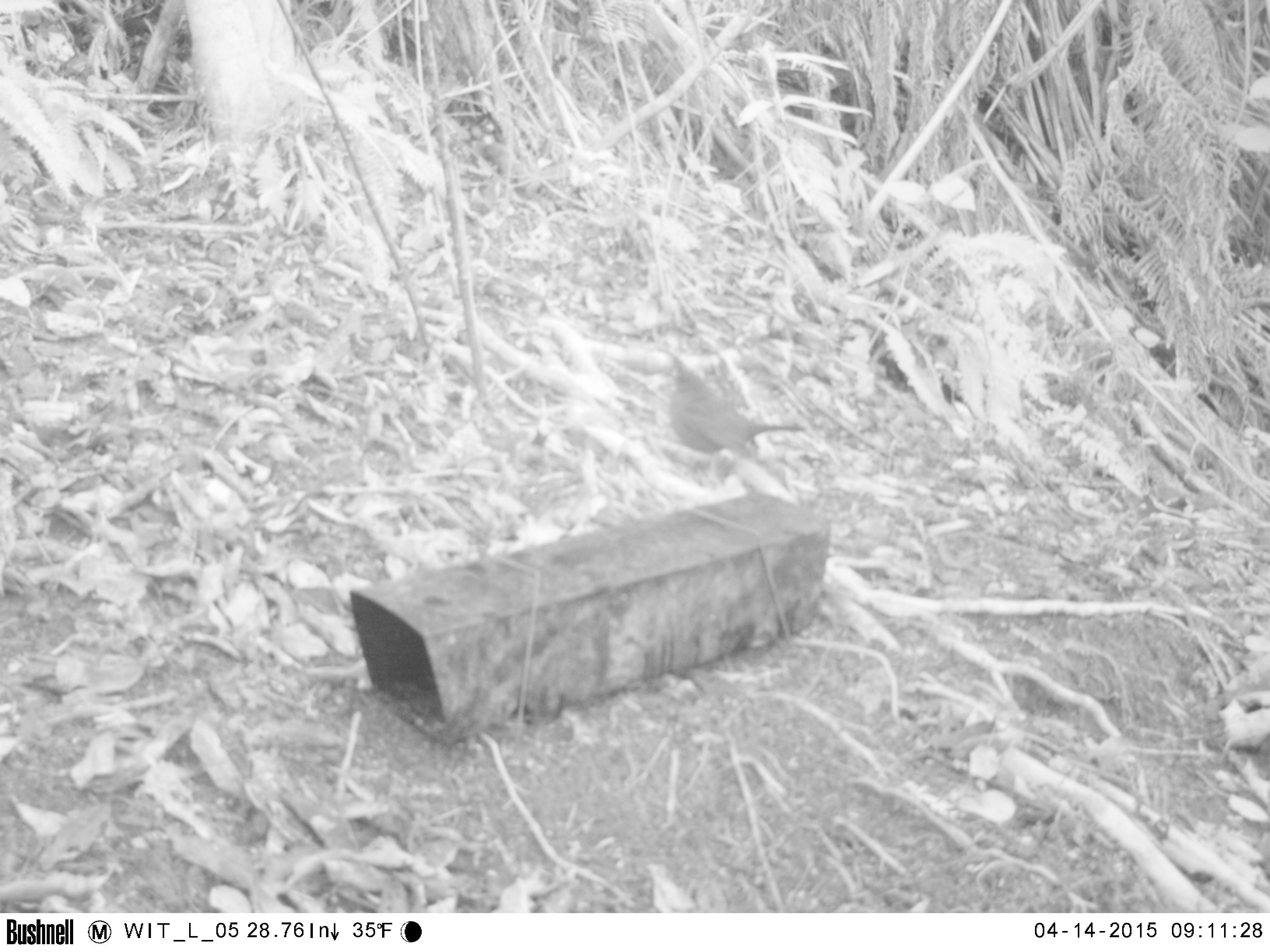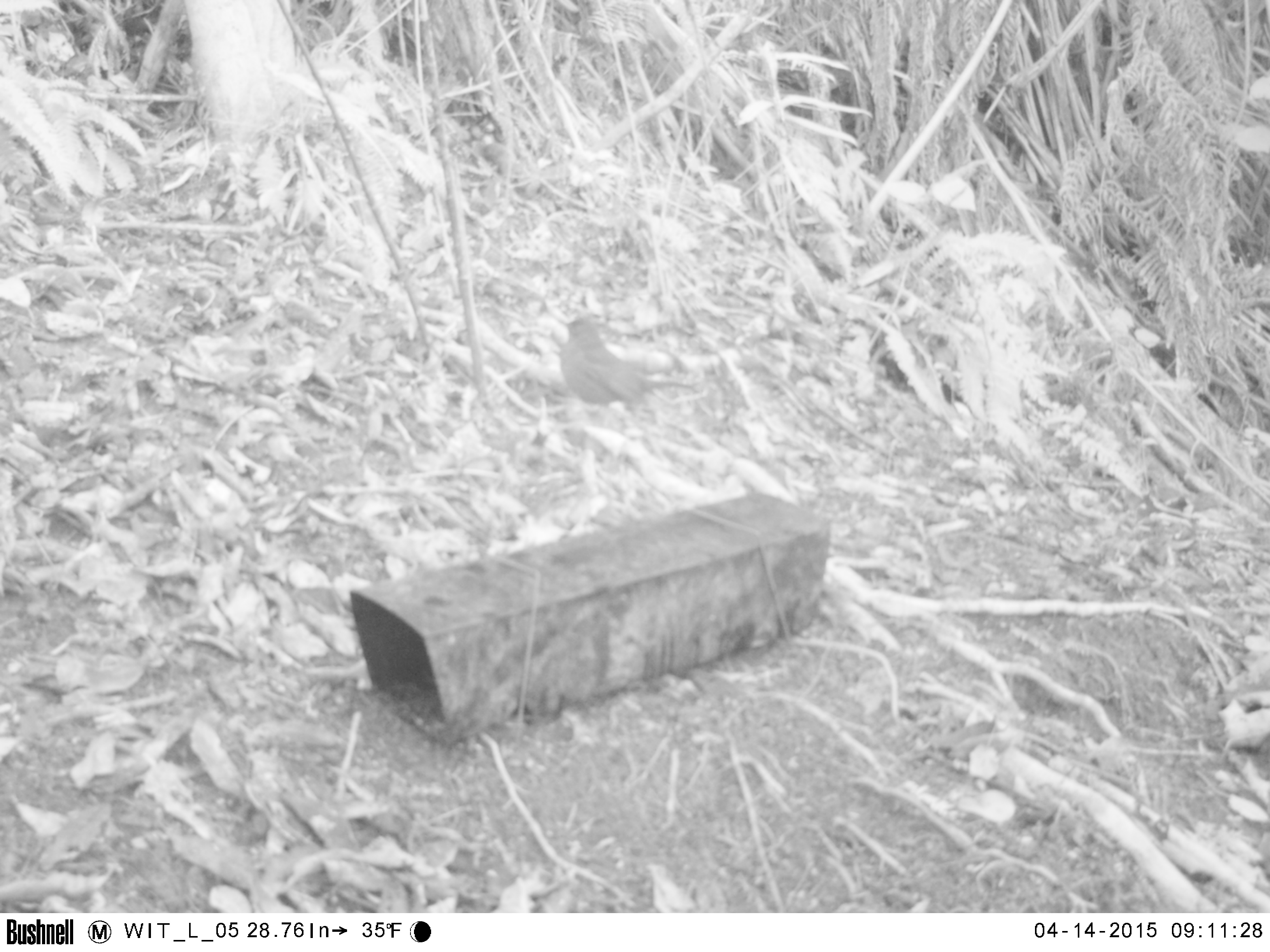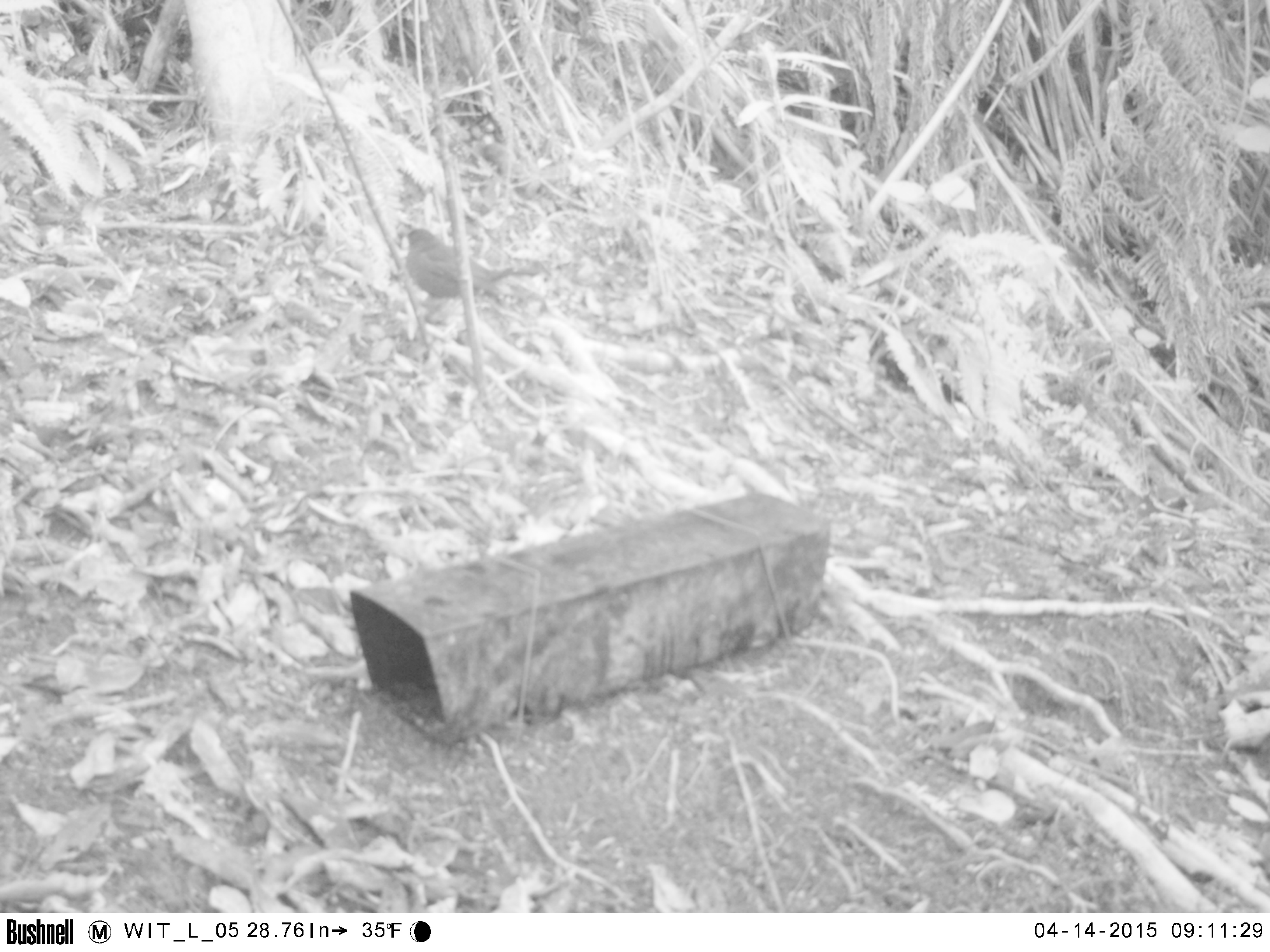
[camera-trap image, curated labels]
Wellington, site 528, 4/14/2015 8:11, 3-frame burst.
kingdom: Animalia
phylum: Chordata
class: Aves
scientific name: Aves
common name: bird